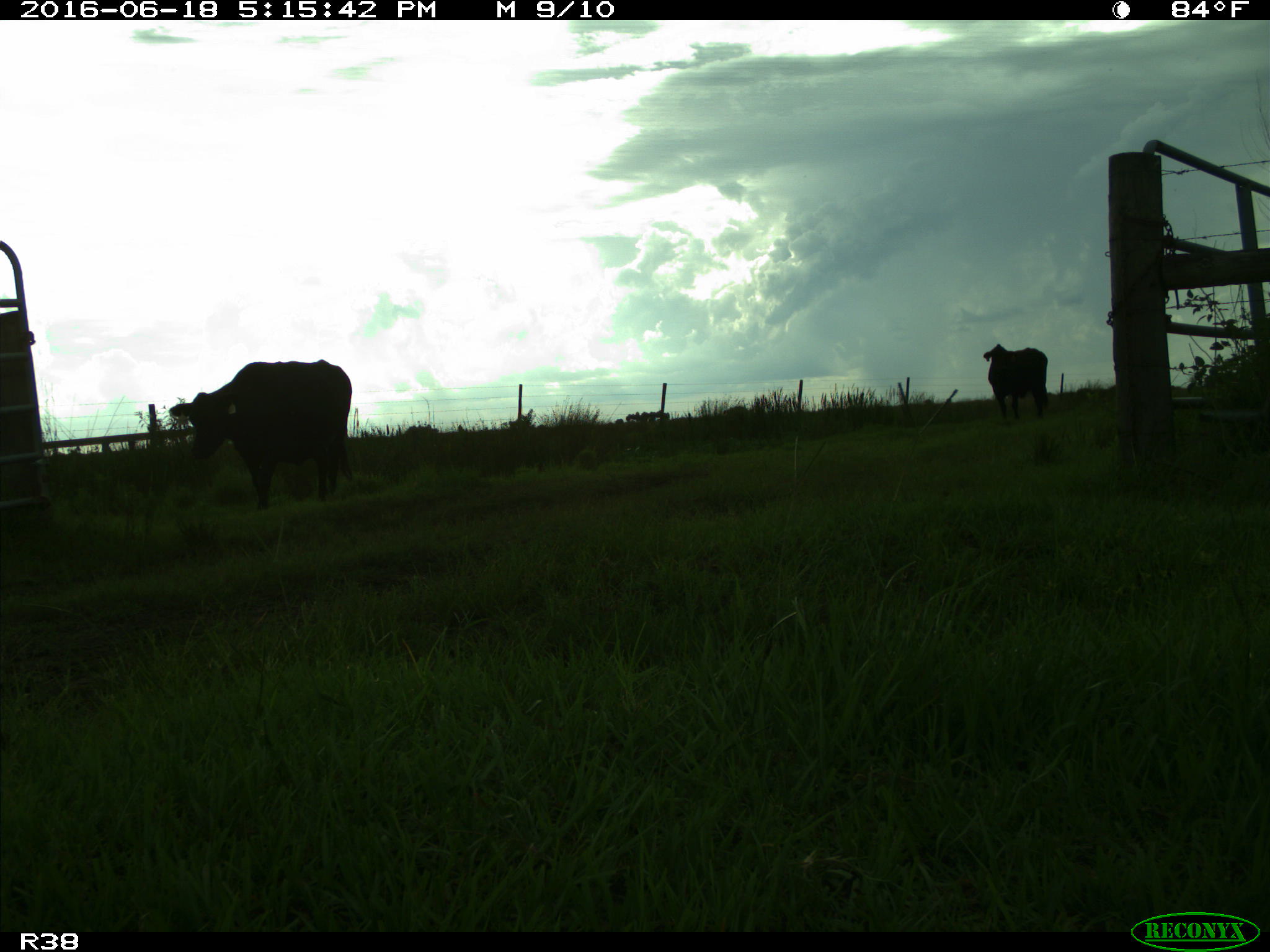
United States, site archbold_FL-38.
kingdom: Animalia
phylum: Chordata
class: Mammalia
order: Artiodactyla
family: Bovidae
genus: Bos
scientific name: Bos taurus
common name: domestic cow